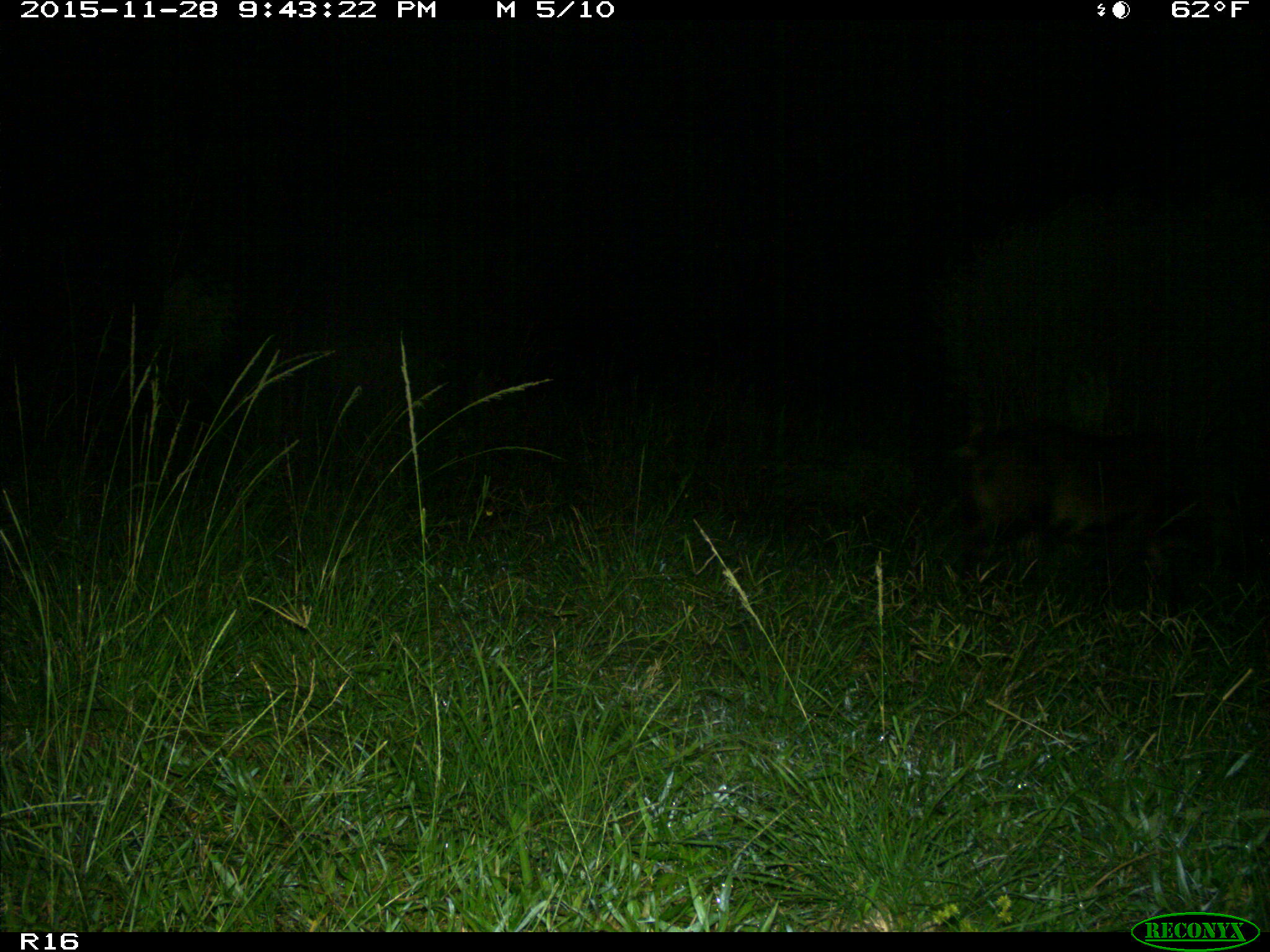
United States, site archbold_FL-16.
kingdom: Animalia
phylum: Chordata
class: Mammalia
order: Artiodactyla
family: Suidae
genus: Sus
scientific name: Sus scrofa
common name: wild boar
Sus scrofa (wild boar).